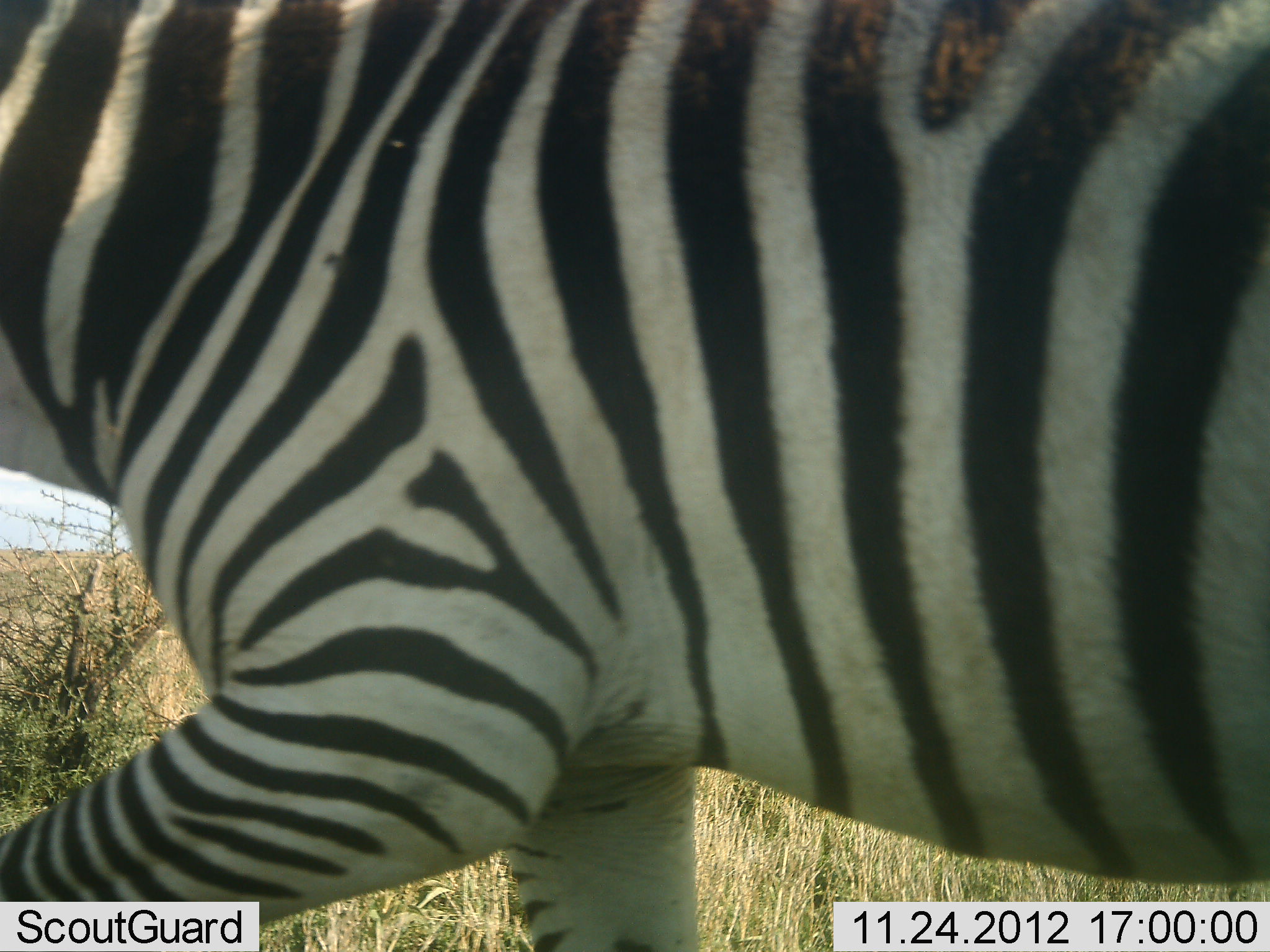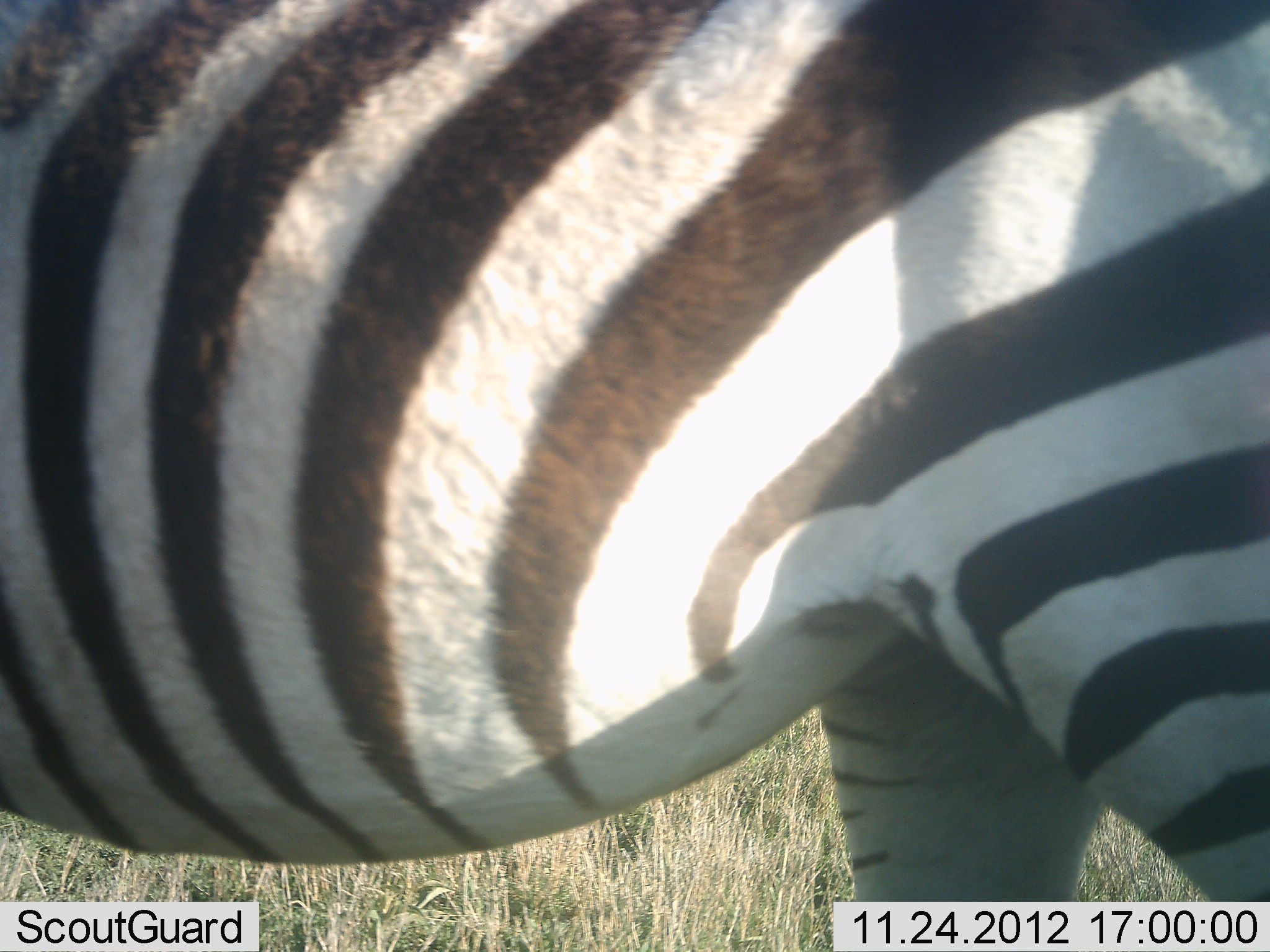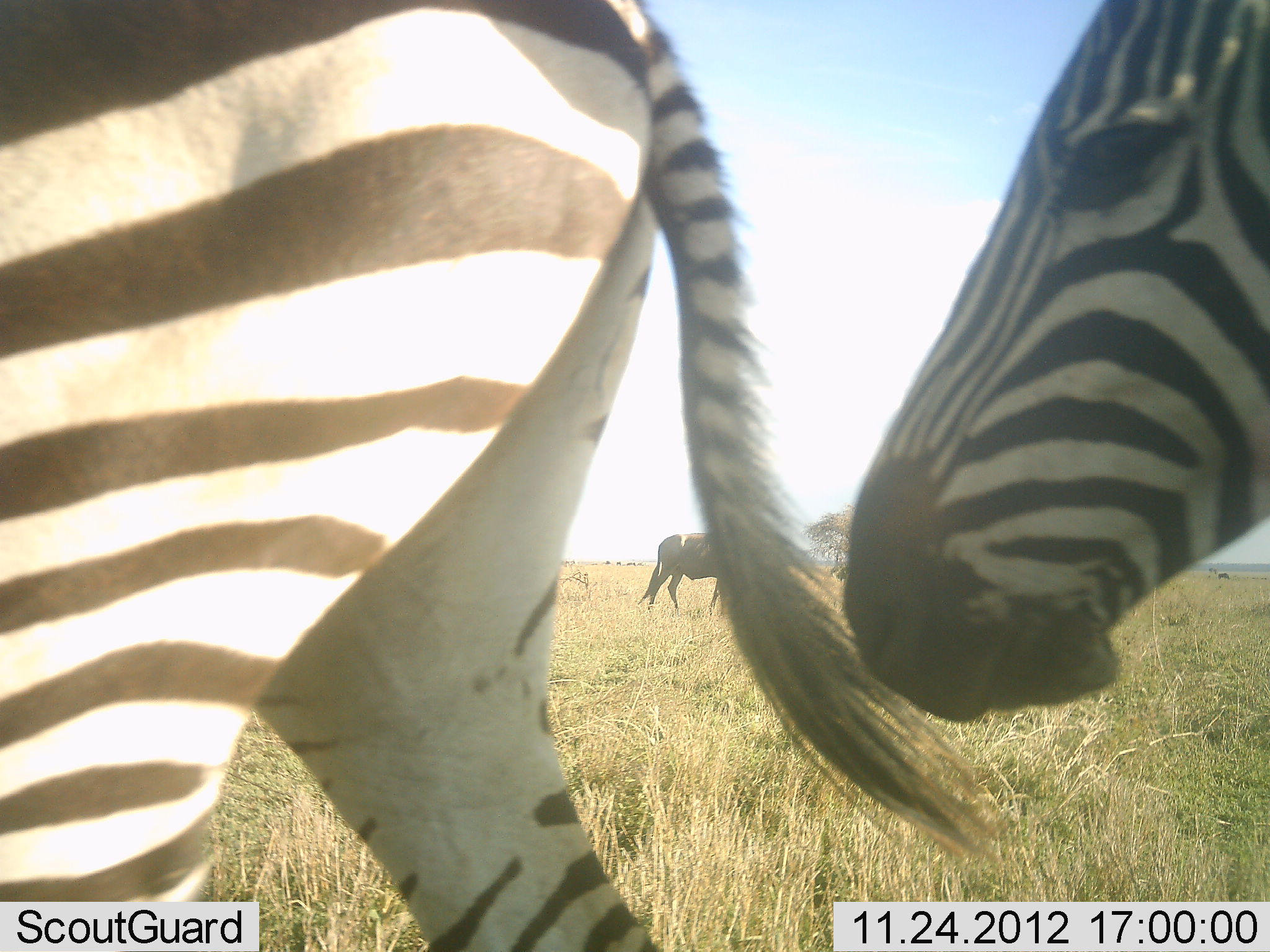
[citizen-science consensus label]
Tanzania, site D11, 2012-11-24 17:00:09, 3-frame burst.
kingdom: Animalia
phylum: Chordata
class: Mammalia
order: Artiodactyla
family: Bovidae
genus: Connochaetes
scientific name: Connochaetes taurinus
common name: blue wildebeest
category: wildebeest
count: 1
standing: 60%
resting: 0%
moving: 30%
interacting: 0%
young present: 0%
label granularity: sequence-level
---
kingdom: Animalia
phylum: Chordata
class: Mammalia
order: Perissodactyla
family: Equidae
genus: Equus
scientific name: Equus quagga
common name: plains zebra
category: zebra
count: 2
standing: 8%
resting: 0%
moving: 100%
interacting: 0%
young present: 0%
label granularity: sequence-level